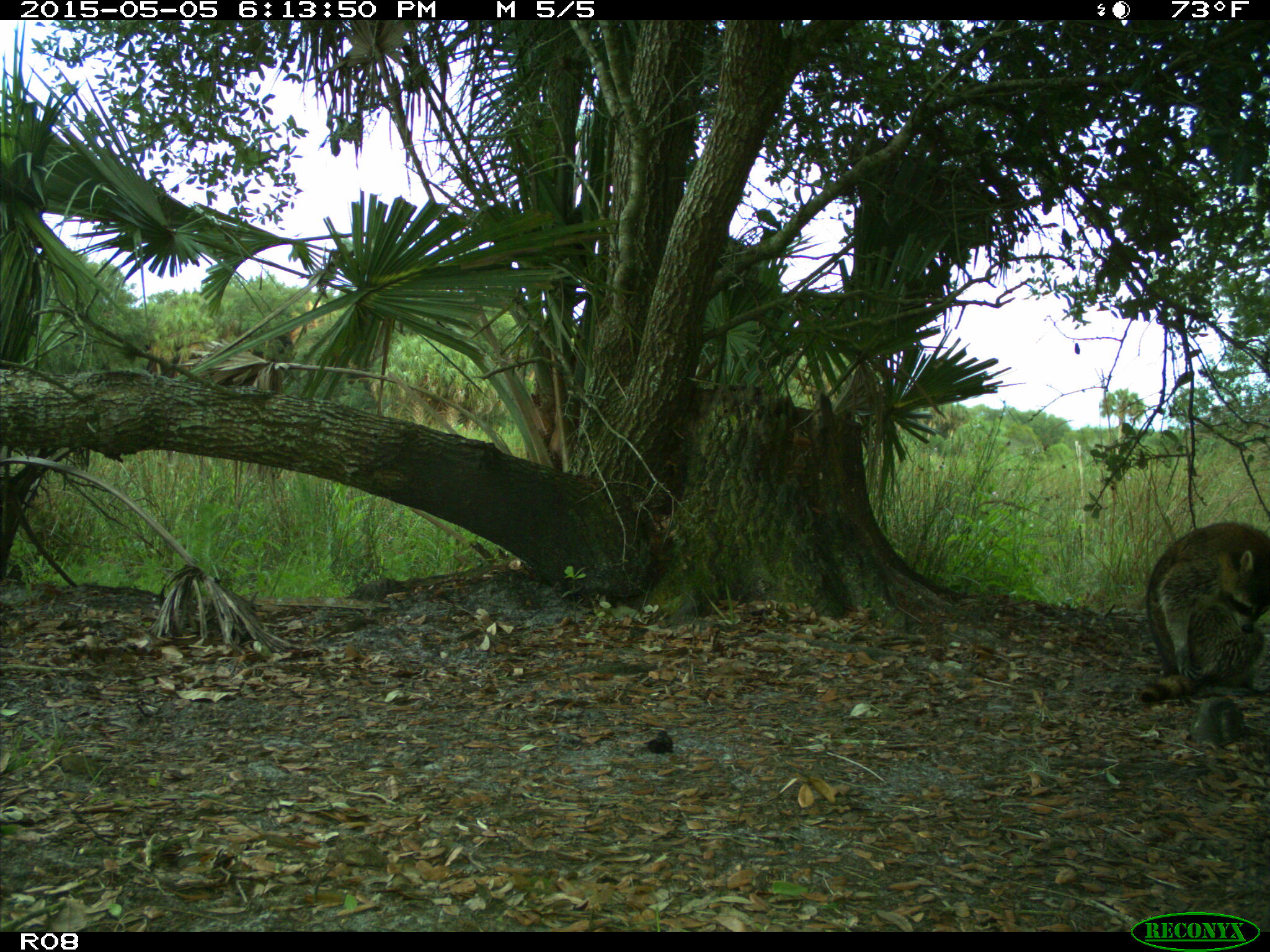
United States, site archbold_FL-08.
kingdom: Animalia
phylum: Chordata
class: Mammalia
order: Carnivora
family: Procyonidae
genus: Procyon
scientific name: Procyon lotor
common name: common raccoon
Procyon lotor (common raccoon).